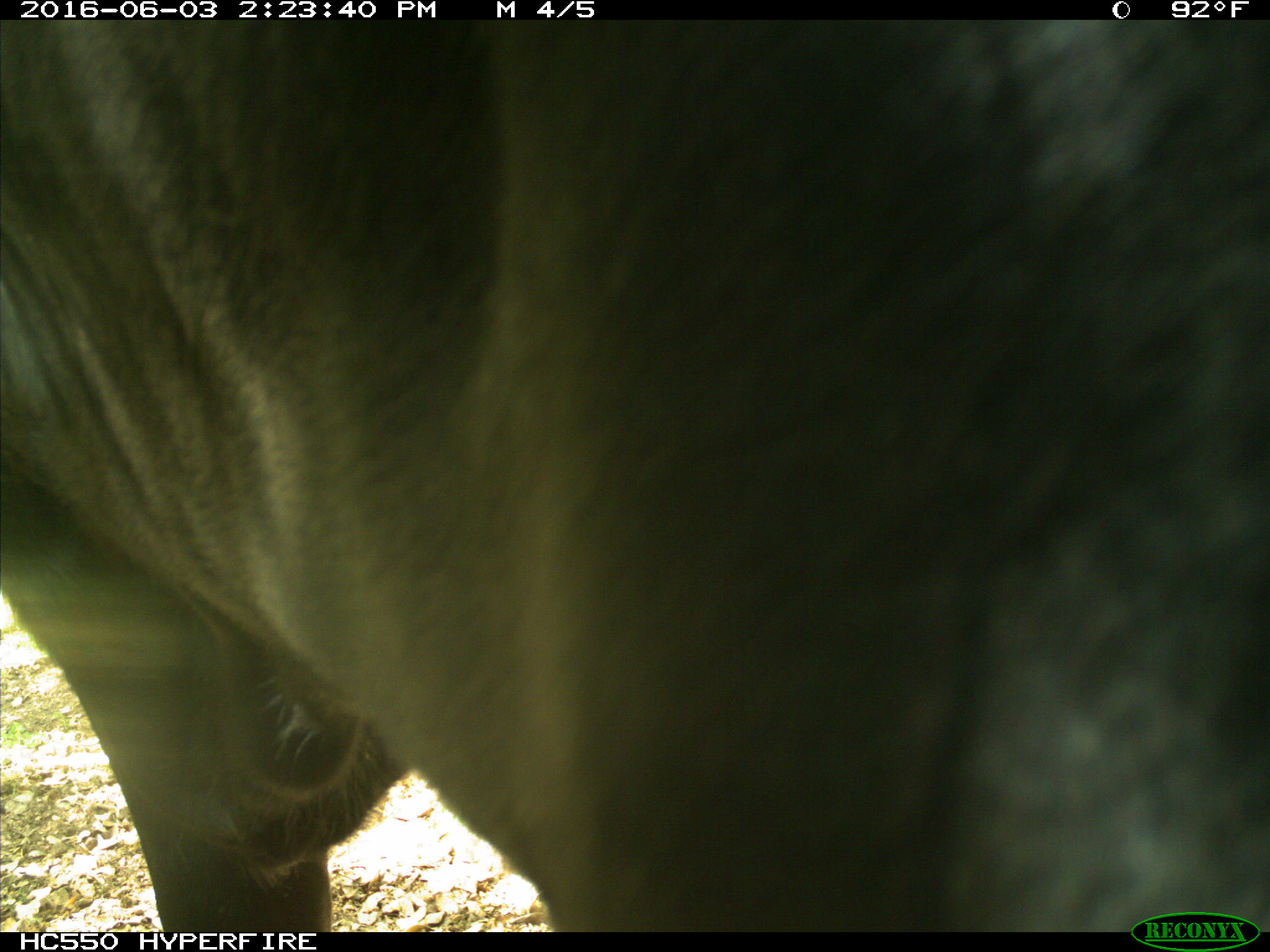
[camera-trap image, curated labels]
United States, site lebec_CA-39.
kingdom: Animalia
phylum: Chordata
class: Mammalia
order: Artiodactyla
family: Bovidae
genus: Bos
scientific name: Bos taurus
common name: domestic cow